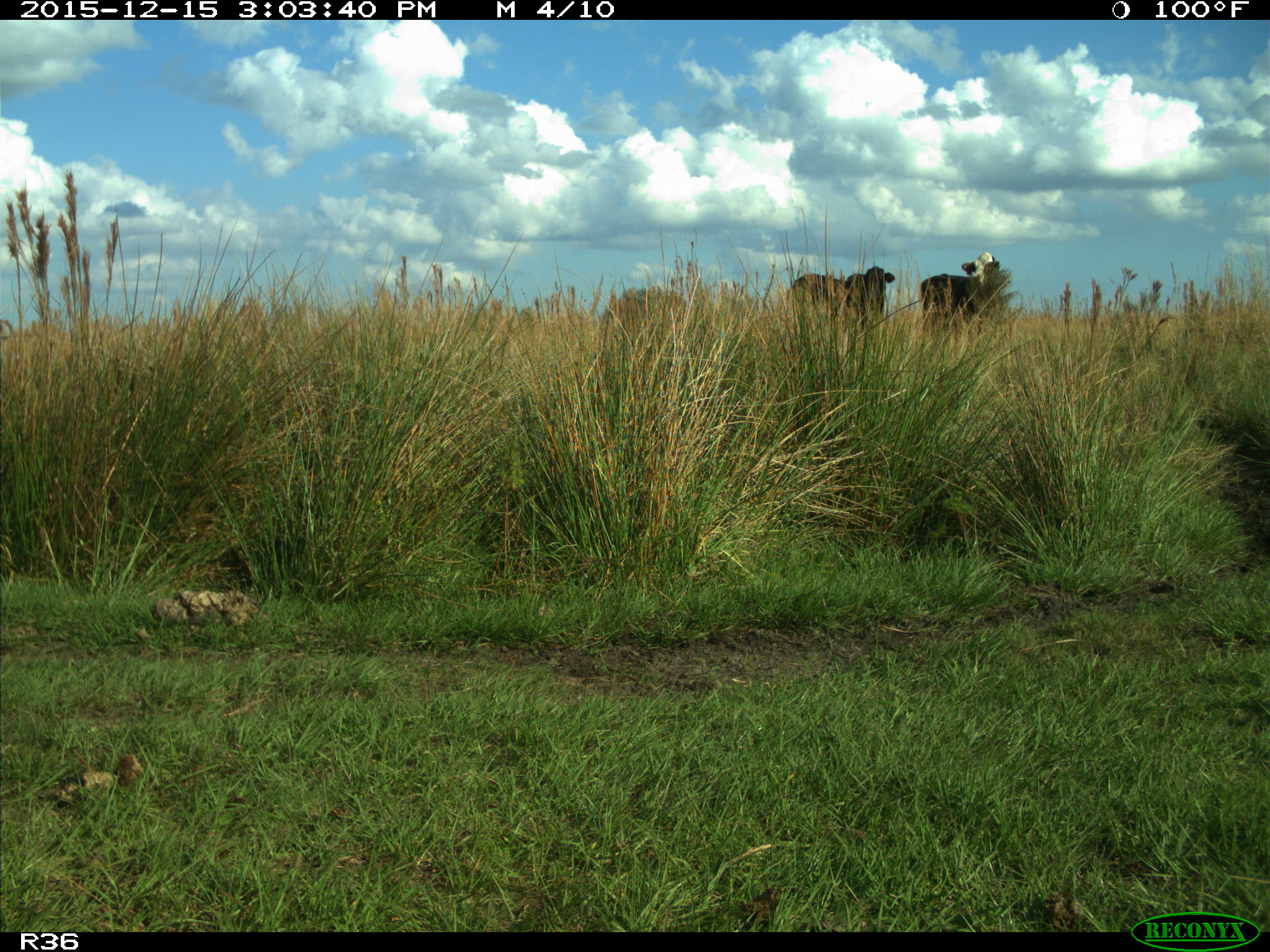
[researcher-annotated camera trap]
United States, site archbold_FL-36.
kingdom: Animalia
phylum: Chordata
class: Mammalia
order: Artiodactyla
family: Bovidae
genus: Bos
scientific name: Bos taurus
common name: domestic cow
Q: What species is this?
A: Bos taurus (domestic cow).